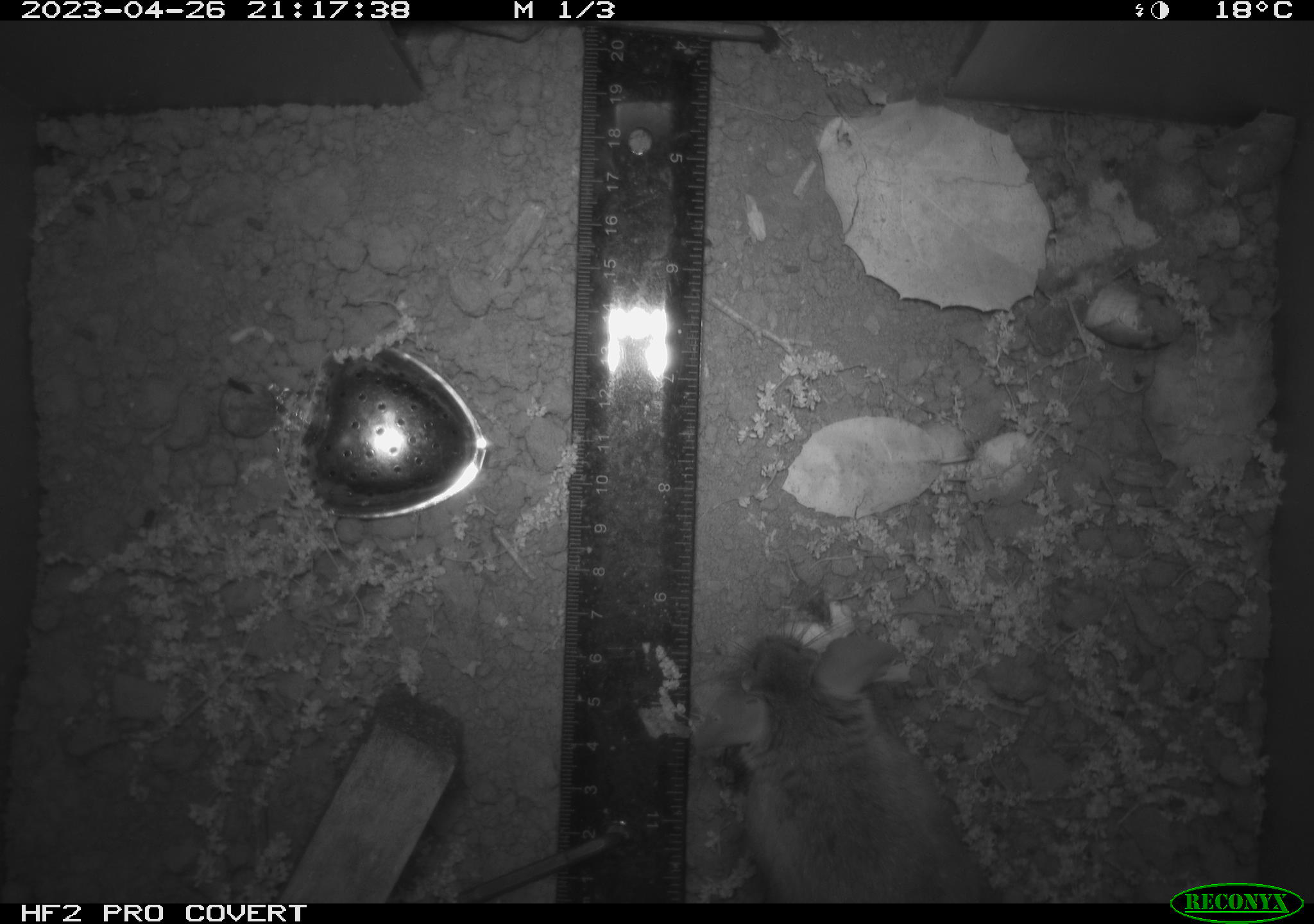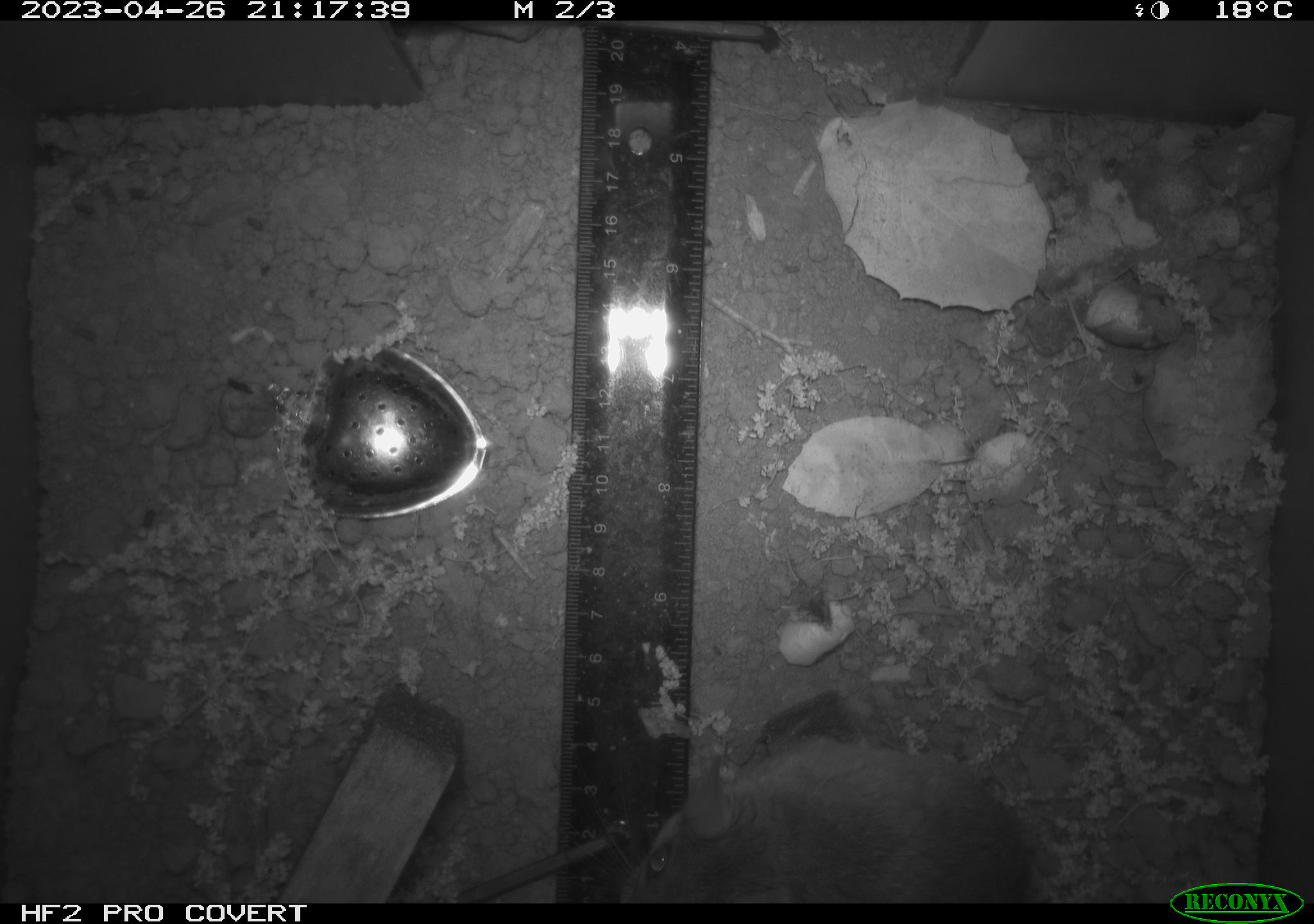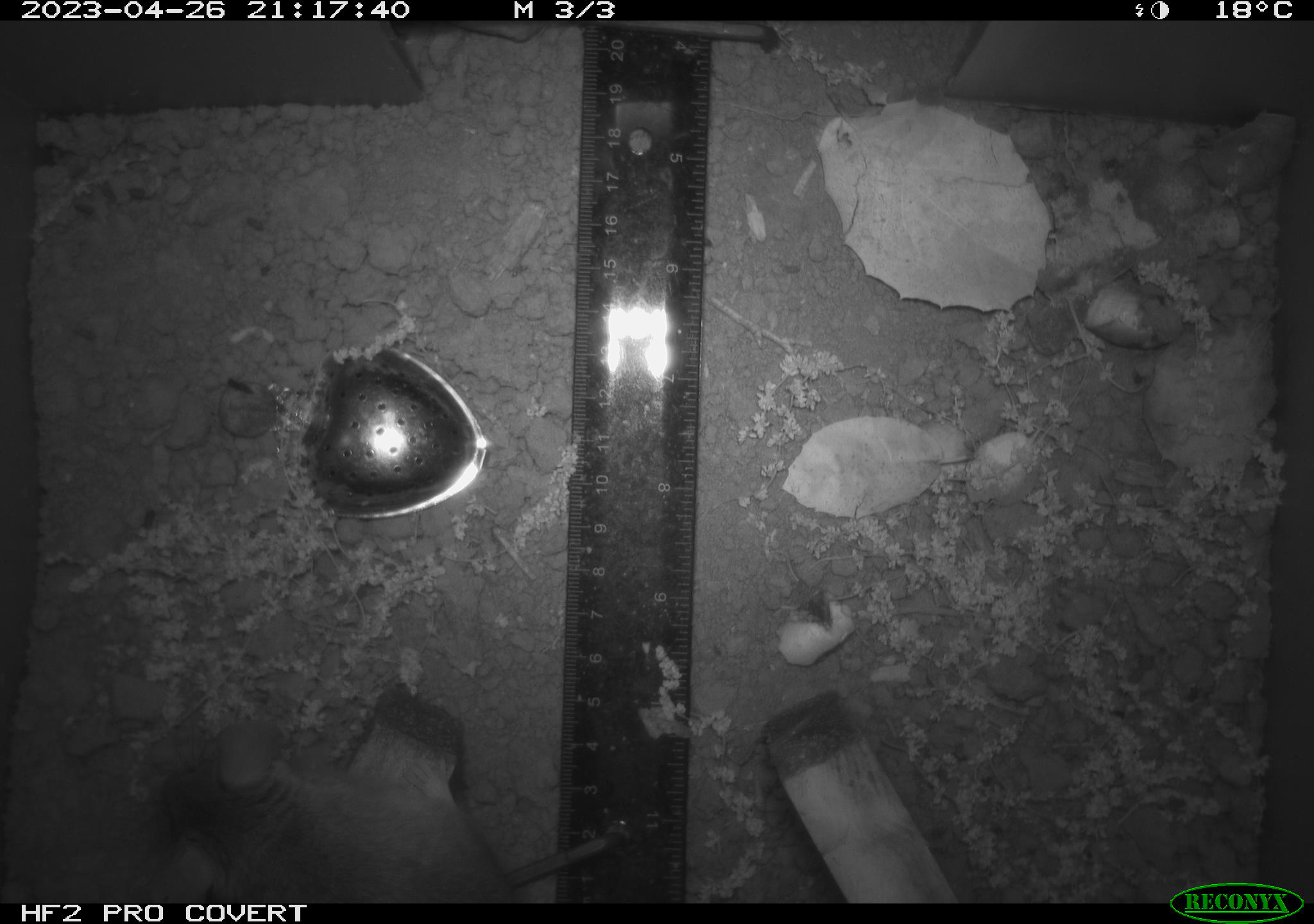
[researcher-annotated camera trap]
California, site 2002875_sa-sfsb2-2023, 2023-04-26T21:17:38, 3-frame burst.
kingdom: Animalia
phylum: Chordata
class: Mammalia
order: Rodentia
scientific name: Rodentia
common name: mouse species